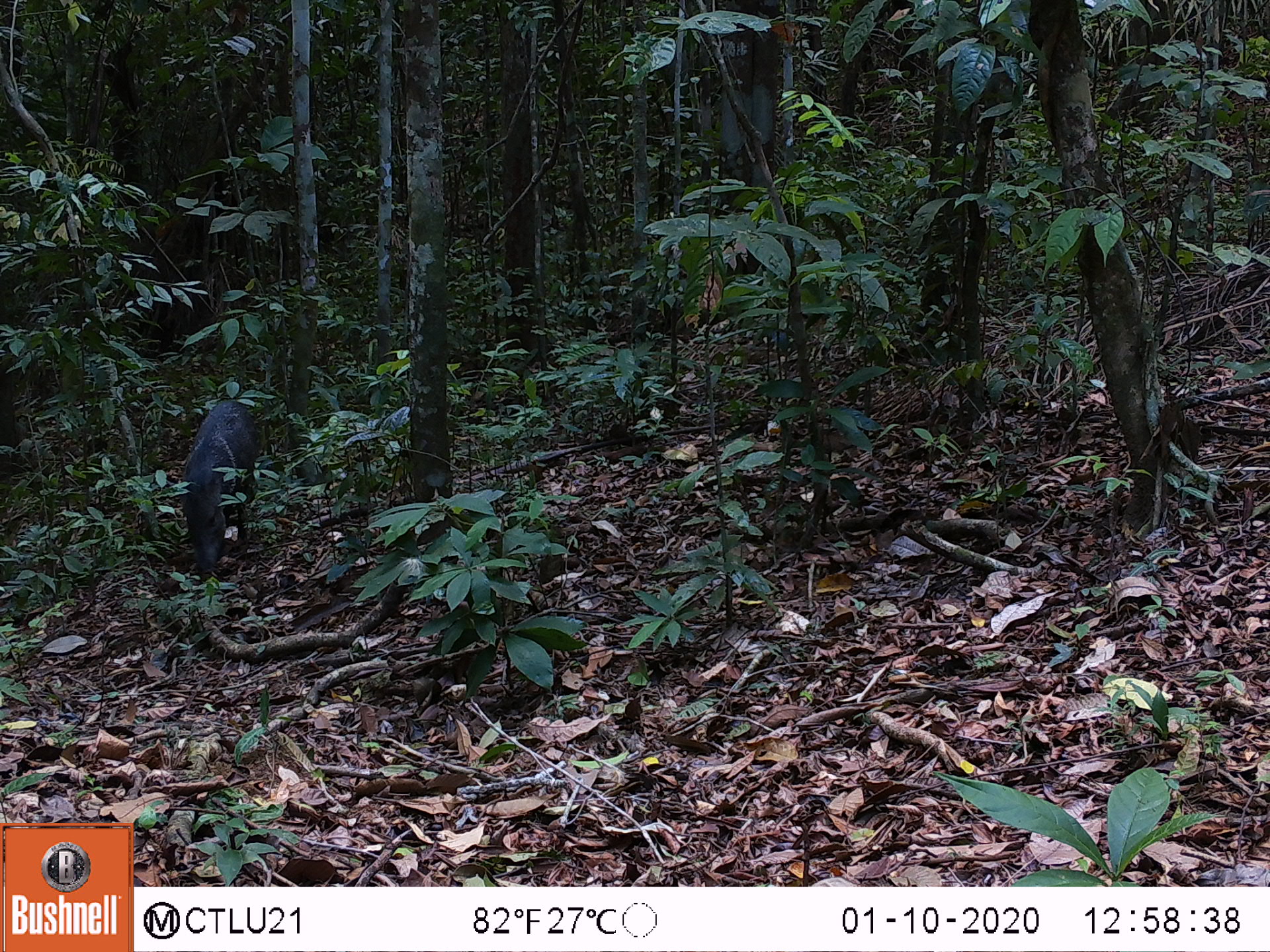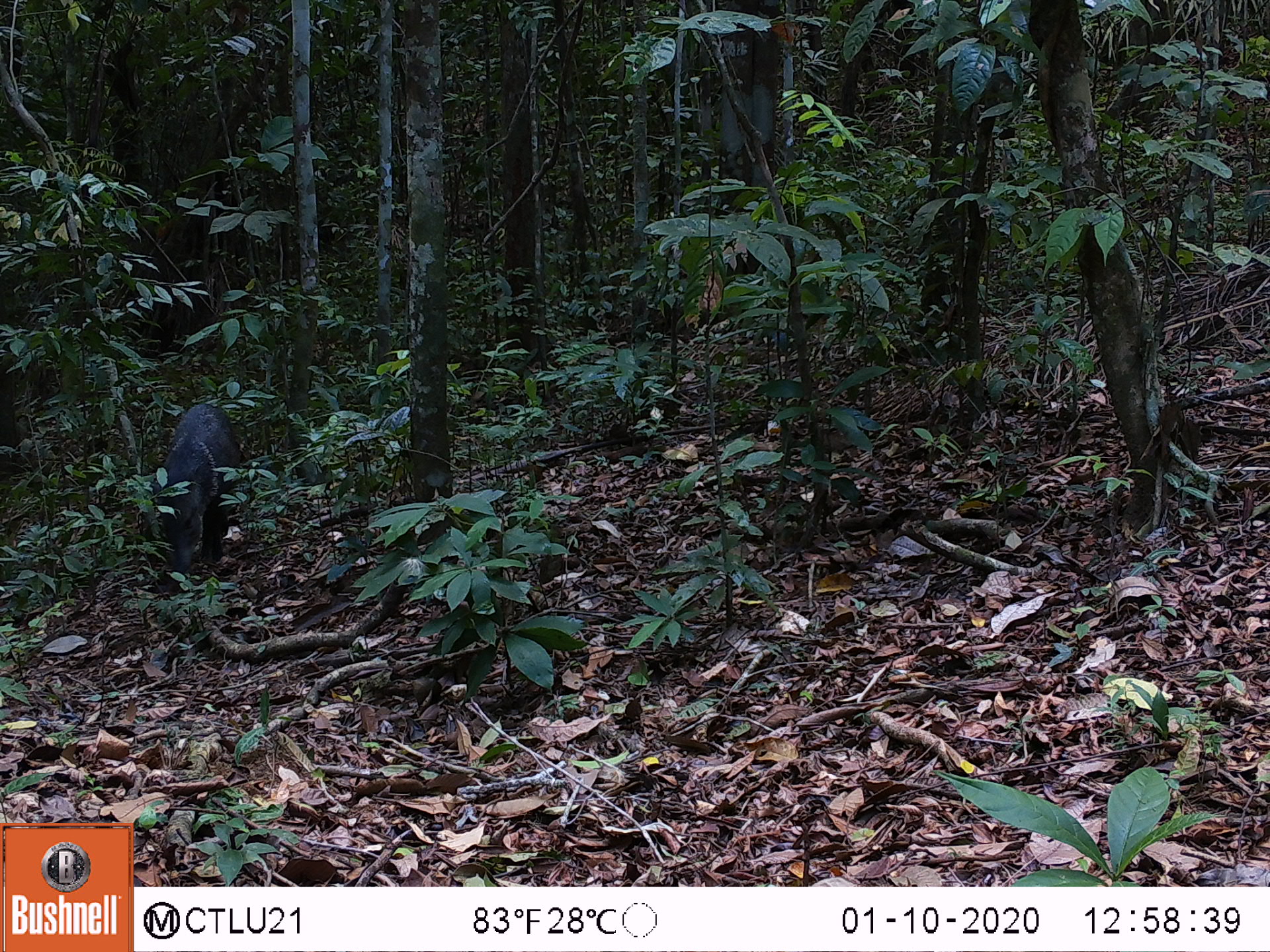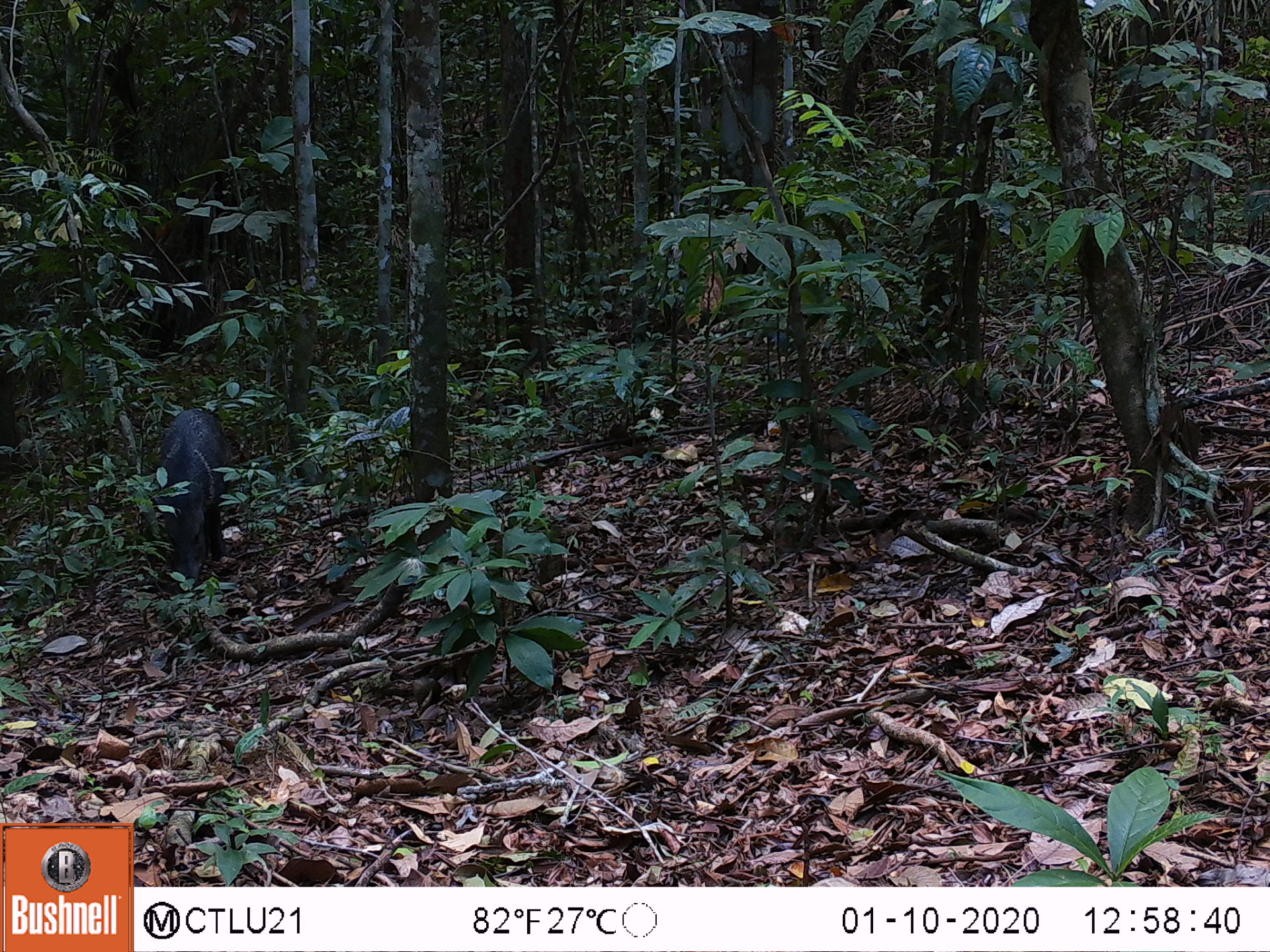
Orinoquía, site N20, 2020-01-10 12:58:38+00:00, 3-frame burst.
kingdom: Animalia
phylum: Chordata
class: Mammalia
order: Artiodactyla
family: Tayassuidae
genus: Pecari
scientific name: Pecari tajacu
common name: collared peccary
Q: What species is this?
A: Collared peccary (Pecari tajacu).